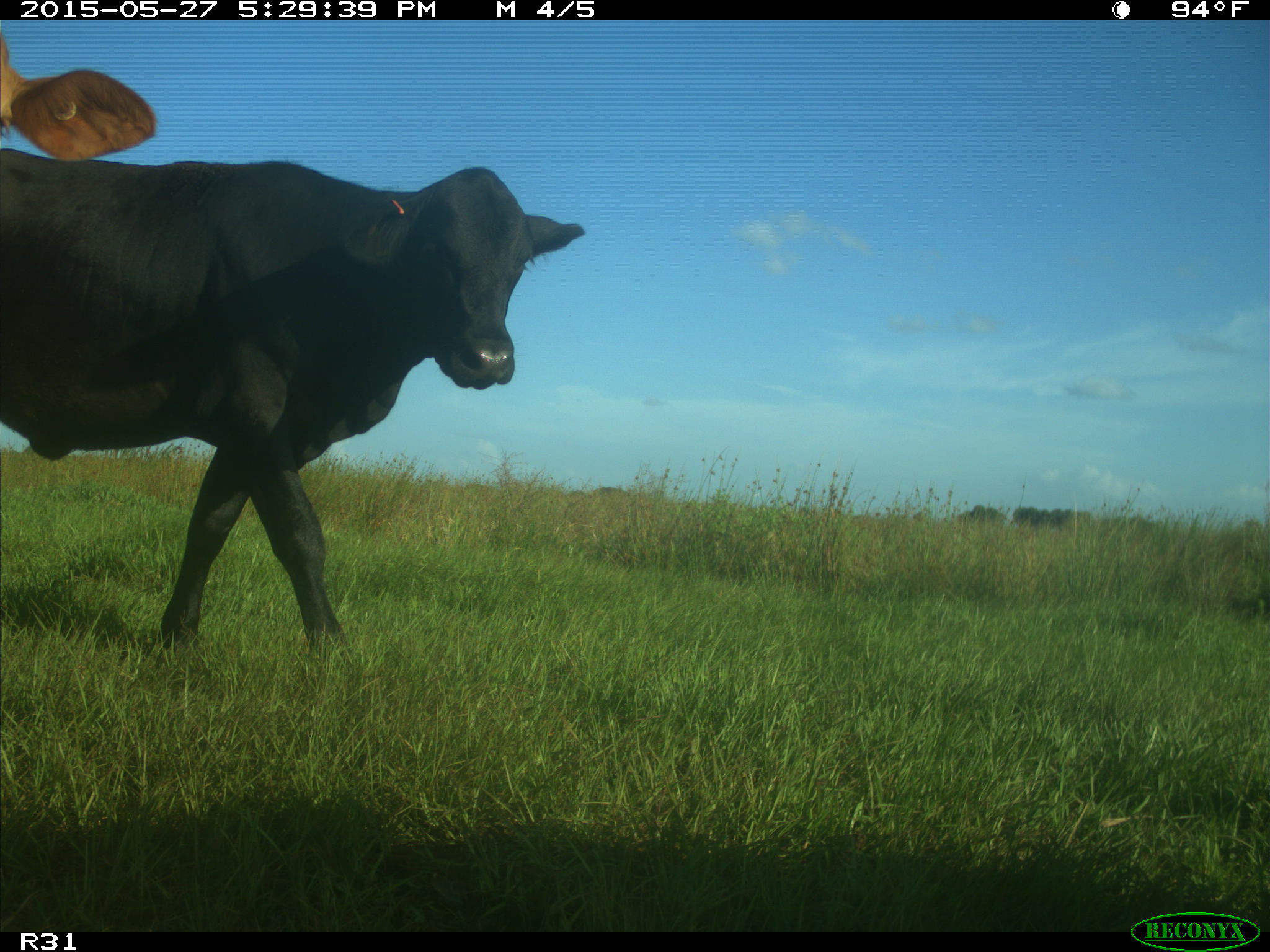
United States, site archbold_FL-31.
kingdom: Animalia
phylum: Chordata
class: Mammalia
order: Artiodactyla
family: Bovidae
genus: Bos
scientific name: Bos taurus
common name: domestic cow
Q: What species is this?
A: Bos taurus (domestic cow).